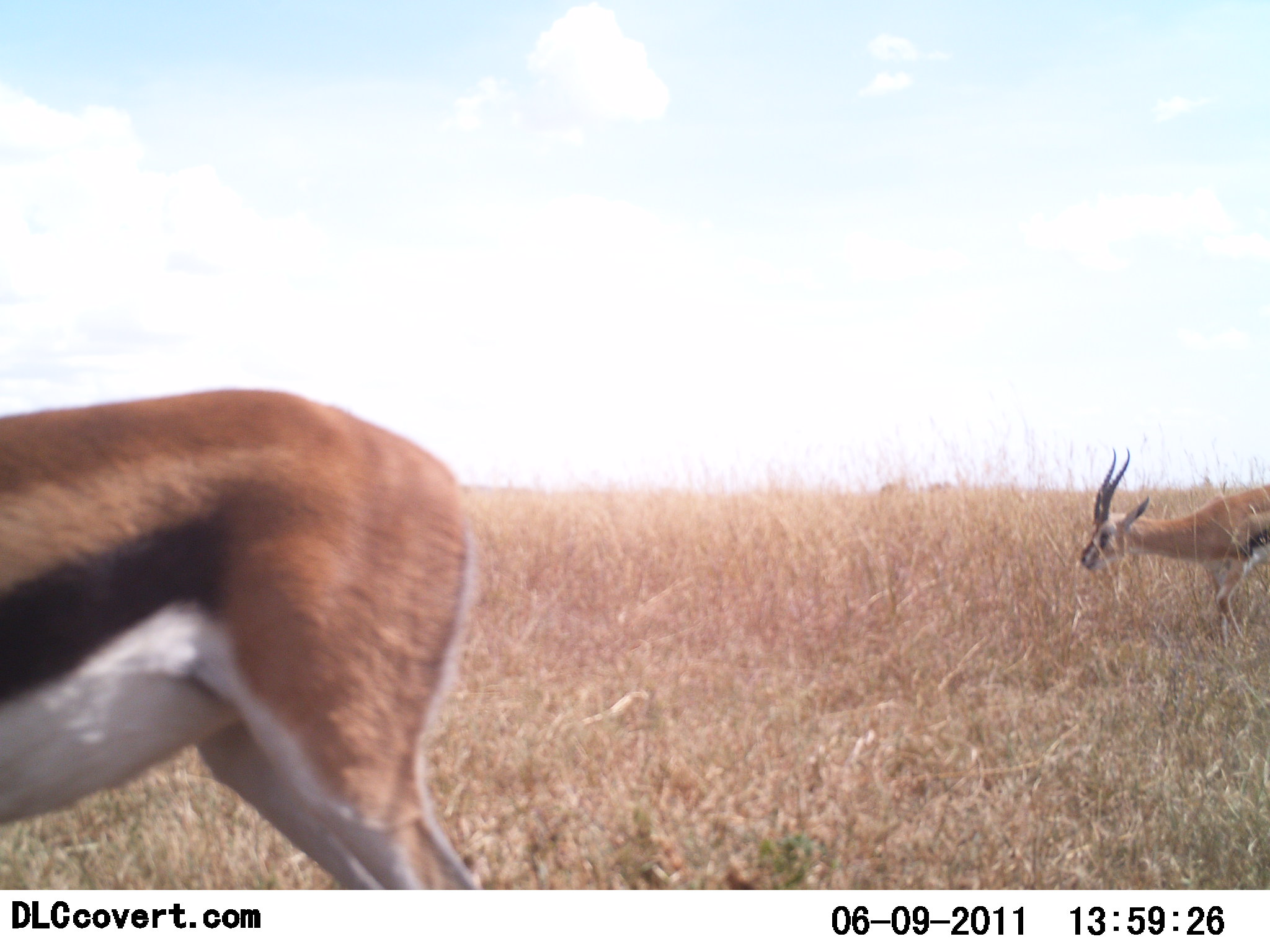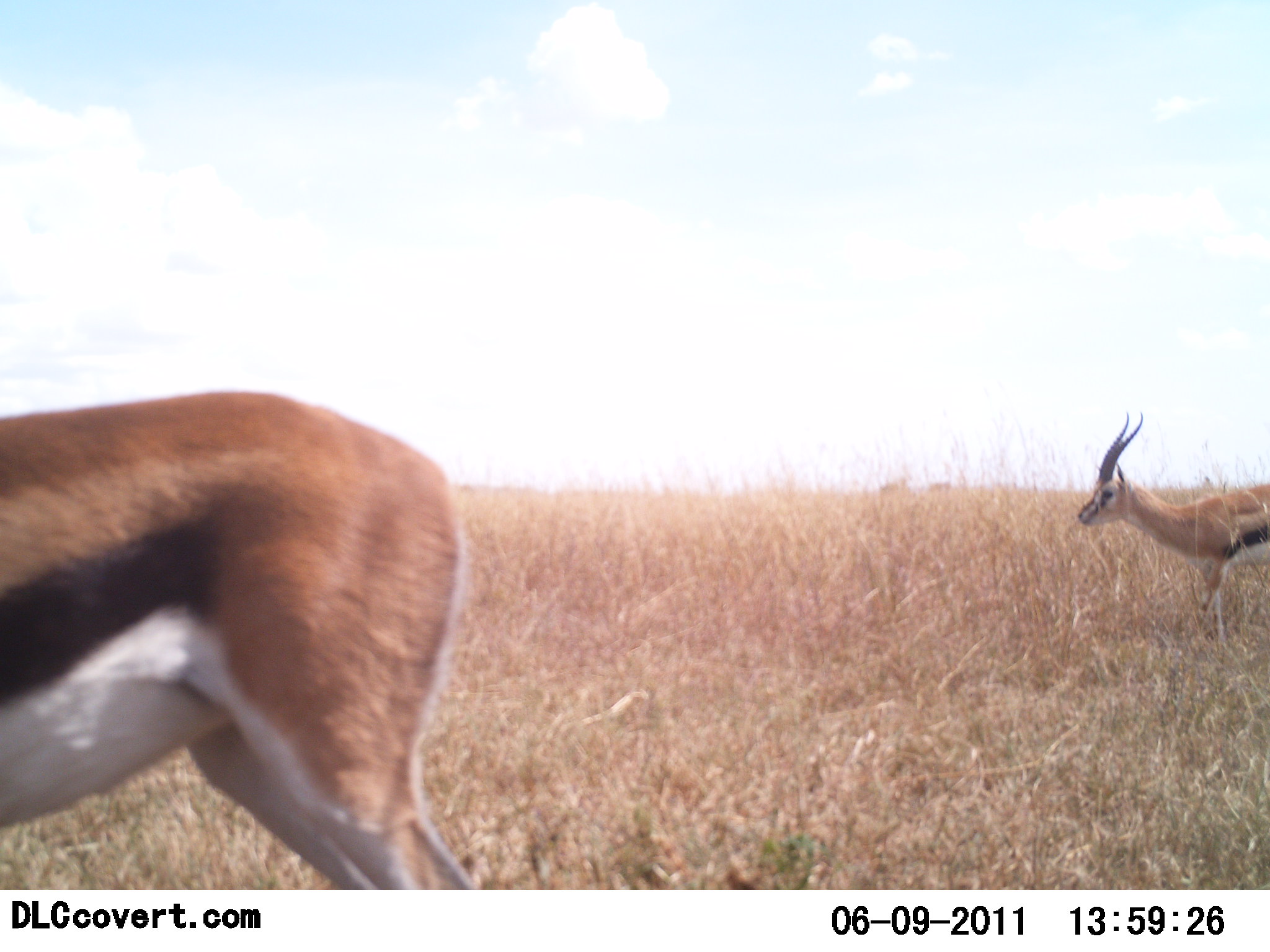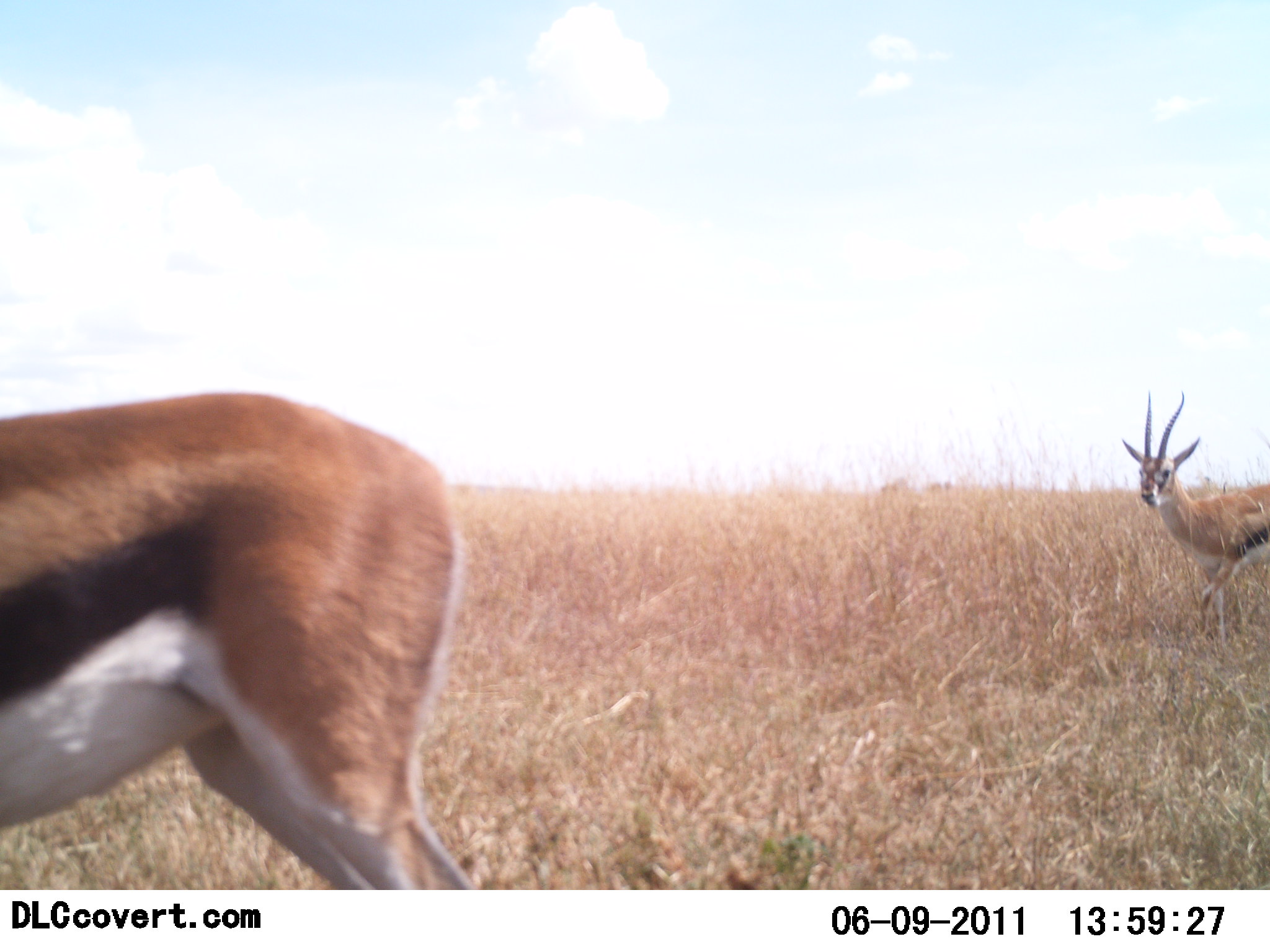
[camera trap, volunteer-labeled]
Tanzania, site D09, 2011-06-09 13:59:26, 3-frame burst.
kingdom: Animalia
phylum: Chordata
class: Mammalia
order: Artiodactyla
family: Bovidae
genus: Eudorcas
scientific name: Eudorcas thomsonii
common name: thomson's gazelle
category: gazellethomsons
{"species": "gazellethomsons (thomson's gazelle) (Eudorcas thomsonii)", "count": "2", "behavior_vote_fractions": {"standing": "82%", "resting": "0%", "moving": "0%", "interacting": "0%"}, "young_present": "0%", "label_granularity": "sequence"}